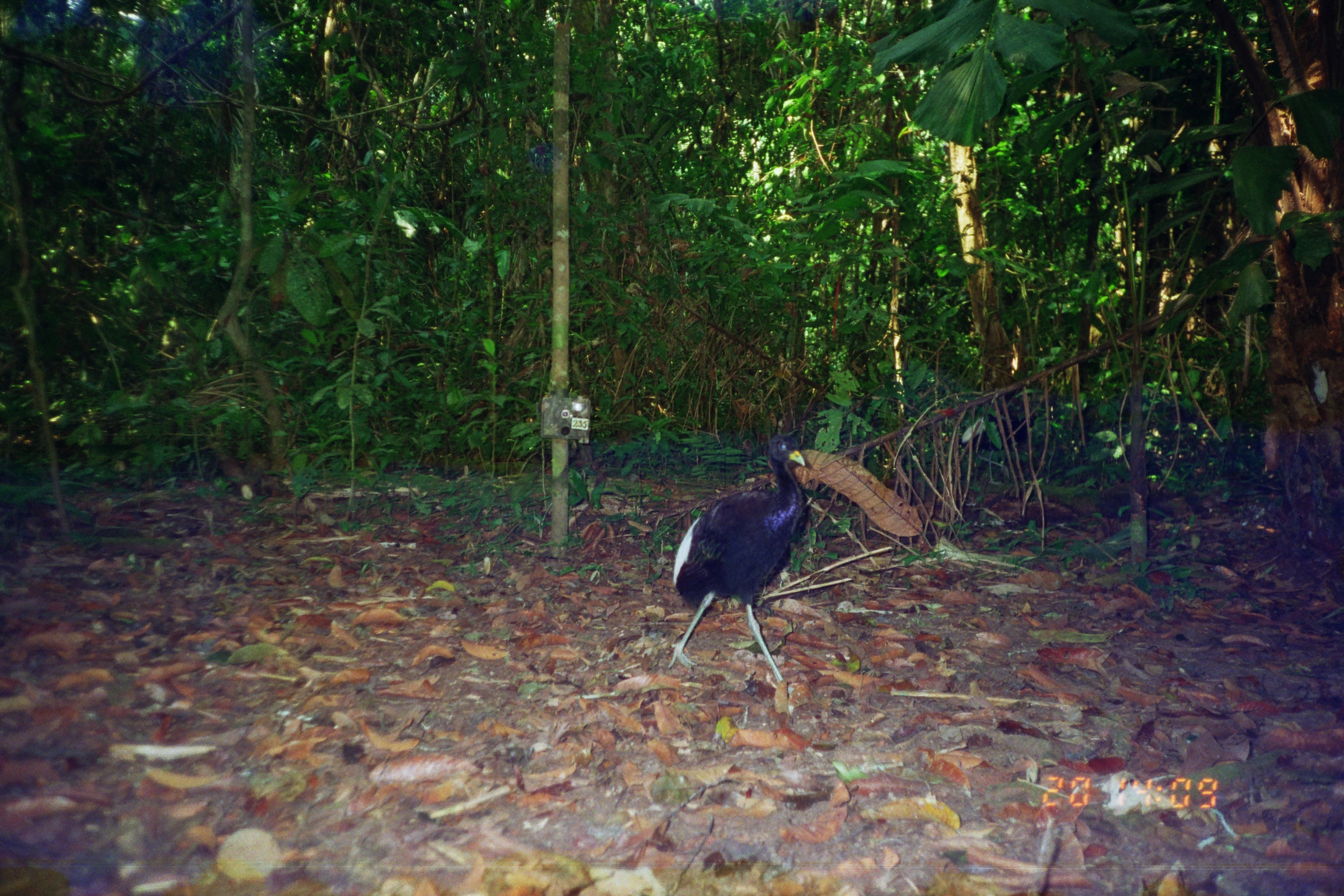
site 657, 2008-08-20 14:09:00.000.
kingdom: Animalia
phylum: Chordata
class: Aves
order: Gruiformes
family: Psophiidae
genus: Psophia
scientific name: Psophia leucoptera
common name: pale-winged trumpeter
Psophia leucoptera (pale-winged trumpeter).